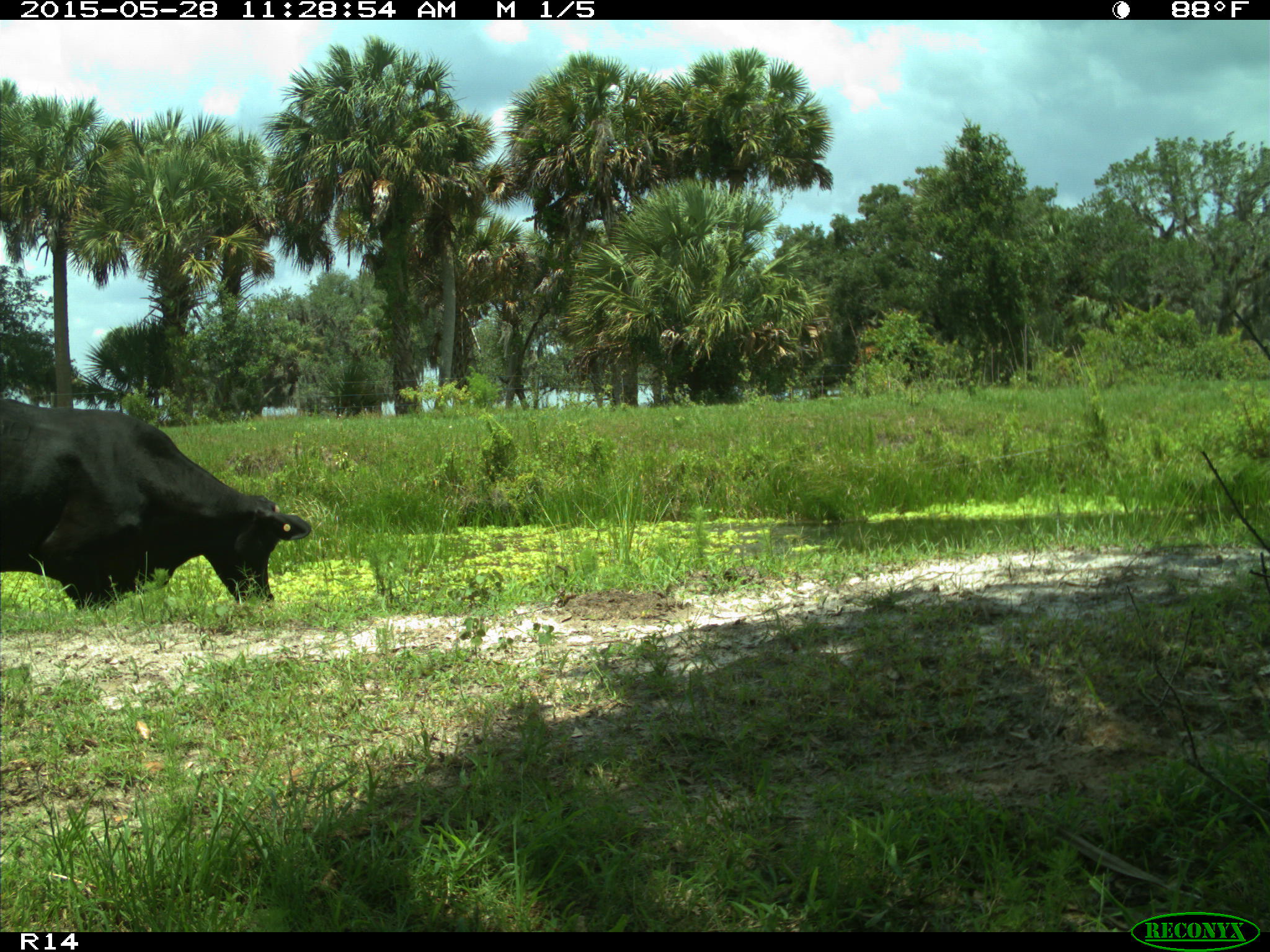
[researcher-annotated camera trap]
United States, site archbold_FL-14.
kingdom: Animalia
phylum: Chordata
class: Mammalia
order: Artiodactyla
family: Bovidae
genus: Bos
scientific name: Bos taurus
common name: domestic cow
Bos taurus (domestic cow).